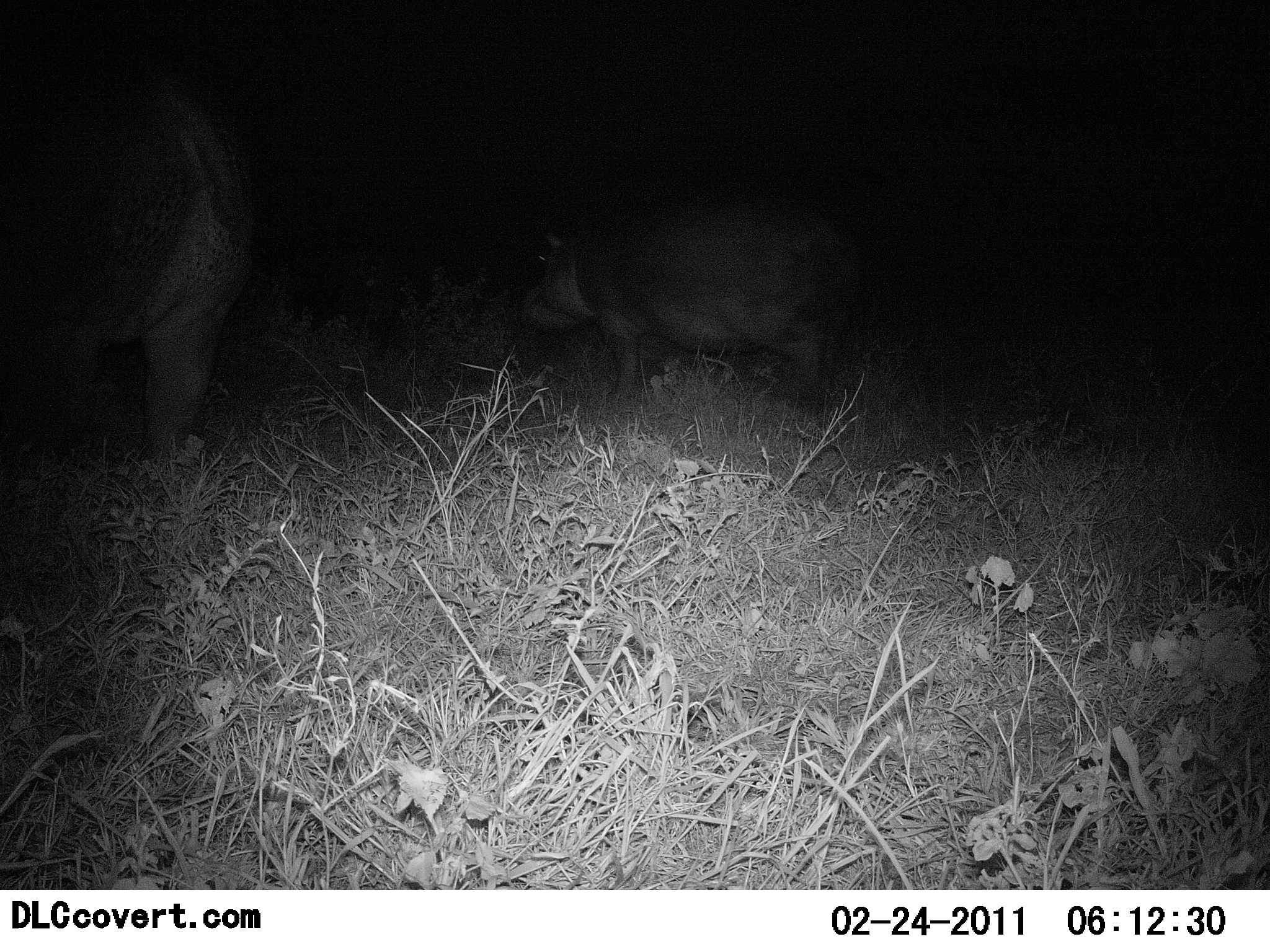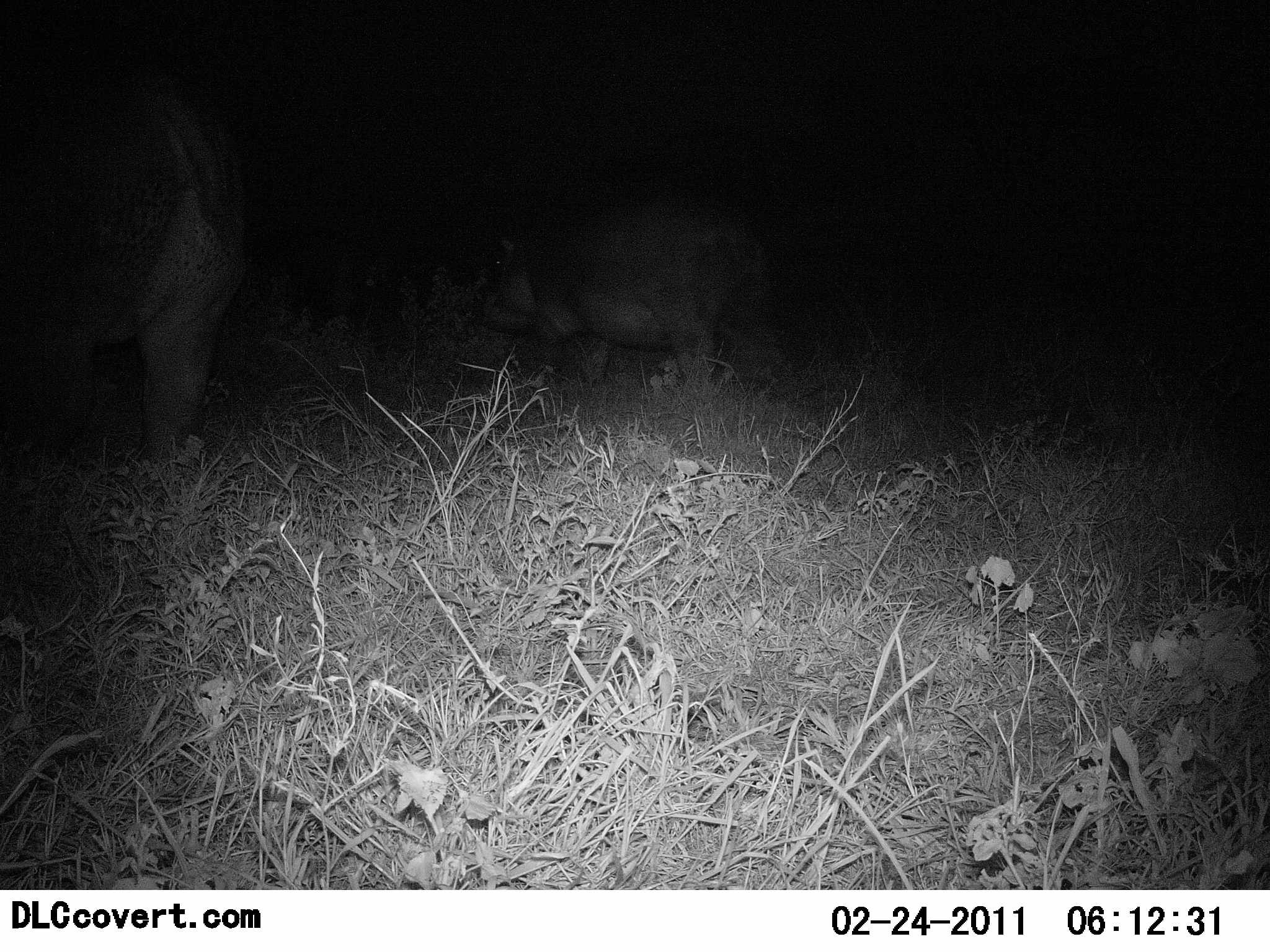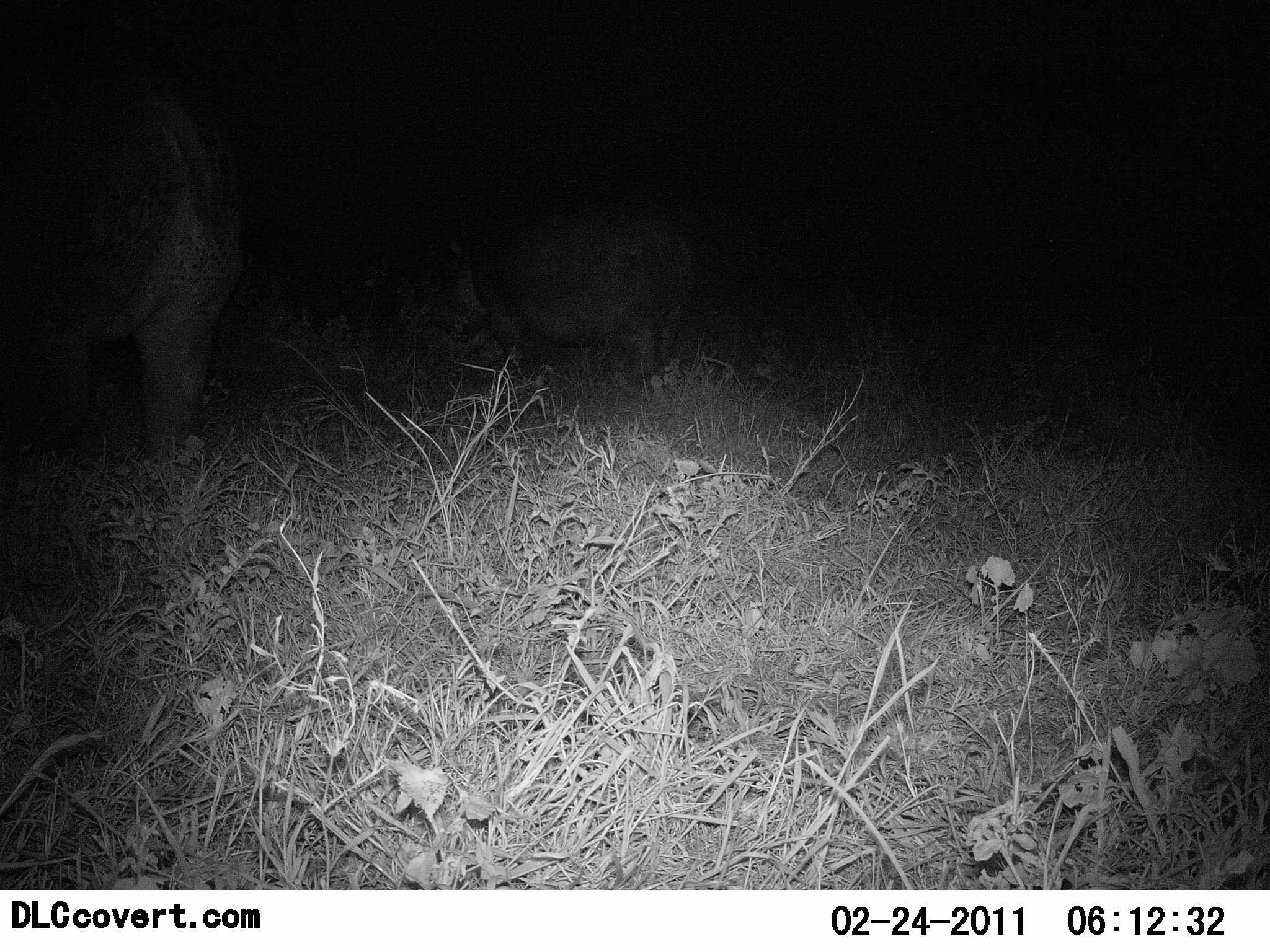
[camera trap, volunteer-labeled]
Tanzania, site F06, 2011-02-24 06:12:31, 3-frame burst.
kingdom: Animalia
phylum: Chordata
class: Mammalia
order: Artiodactyla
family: Hippopotamidae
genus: Hippopotamus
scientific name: Hippopotamus amphibius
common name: hippopotamus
Hippopotamus (Hippopotamus amphibius), count 2. Behavior (volunteer vote fractions): standing 27%, resting 0%, moving 91%, interacting 0%. Young present (vote fraction): 45%. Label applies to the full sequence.